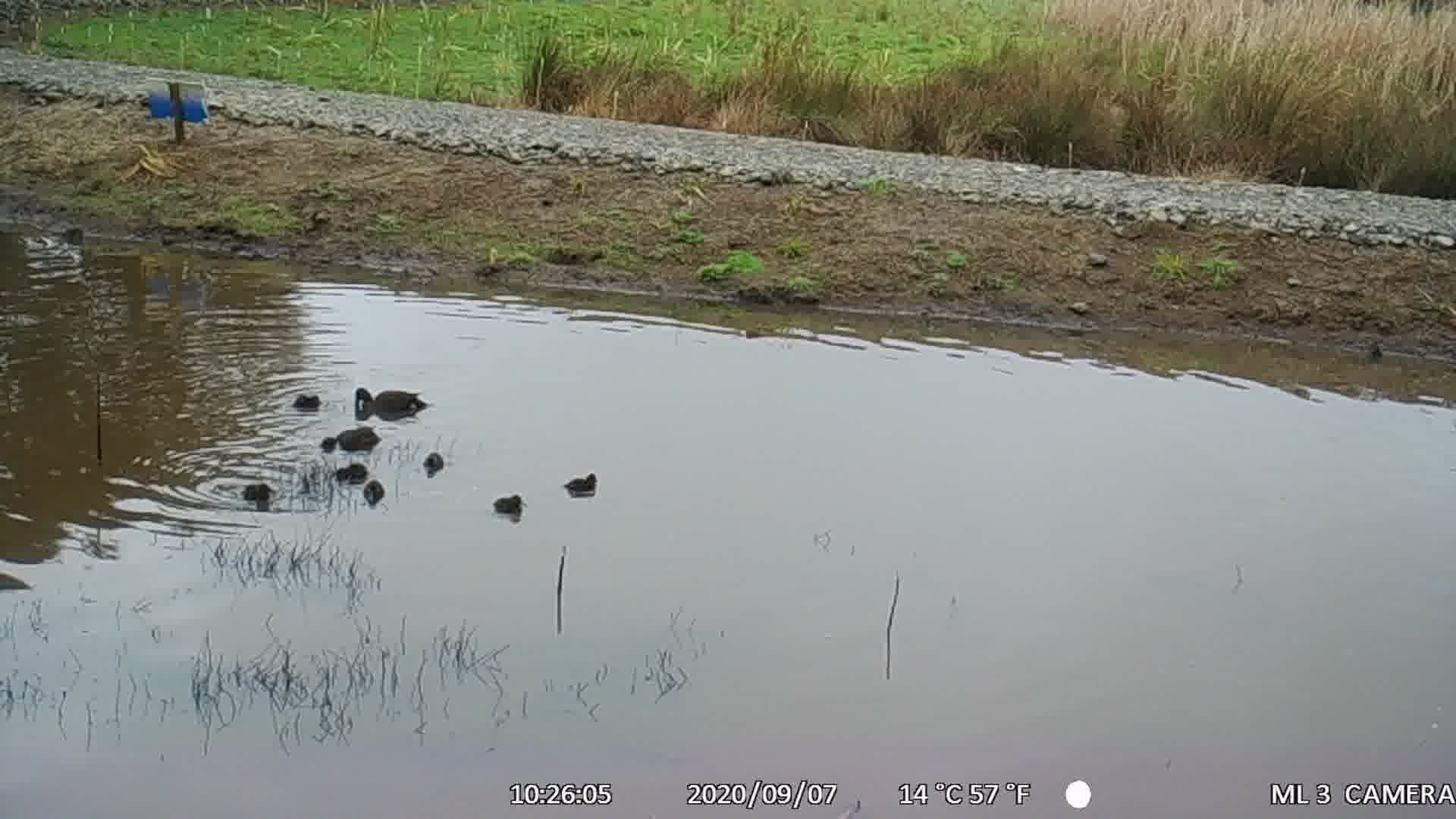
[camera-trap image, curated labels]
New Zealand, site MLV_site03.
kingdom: Animalia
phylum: Chordata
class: Aves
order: Anseriformes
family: Anatidae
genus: Anas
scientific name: Anas chlorotis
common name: brown teal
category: pateke